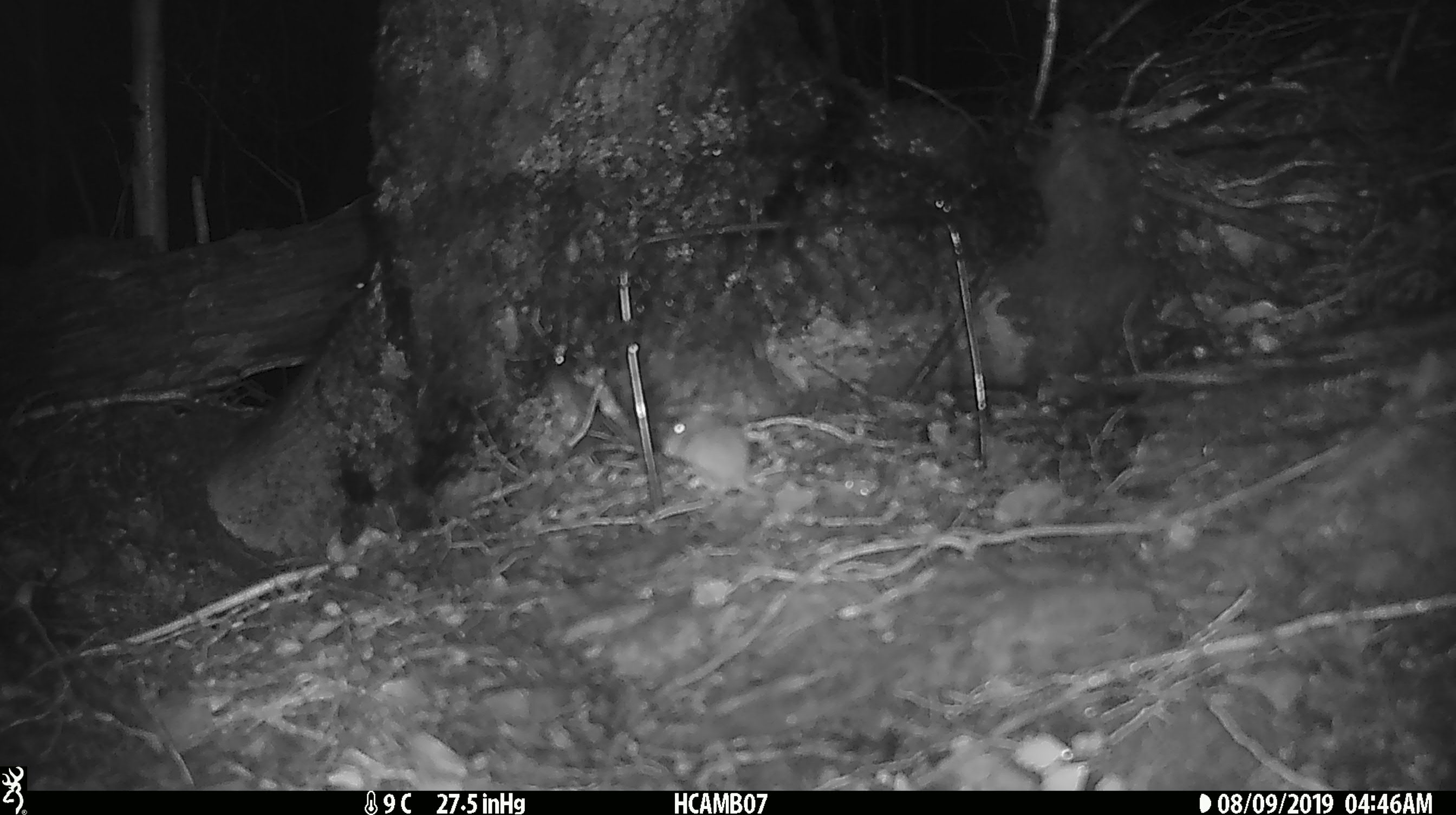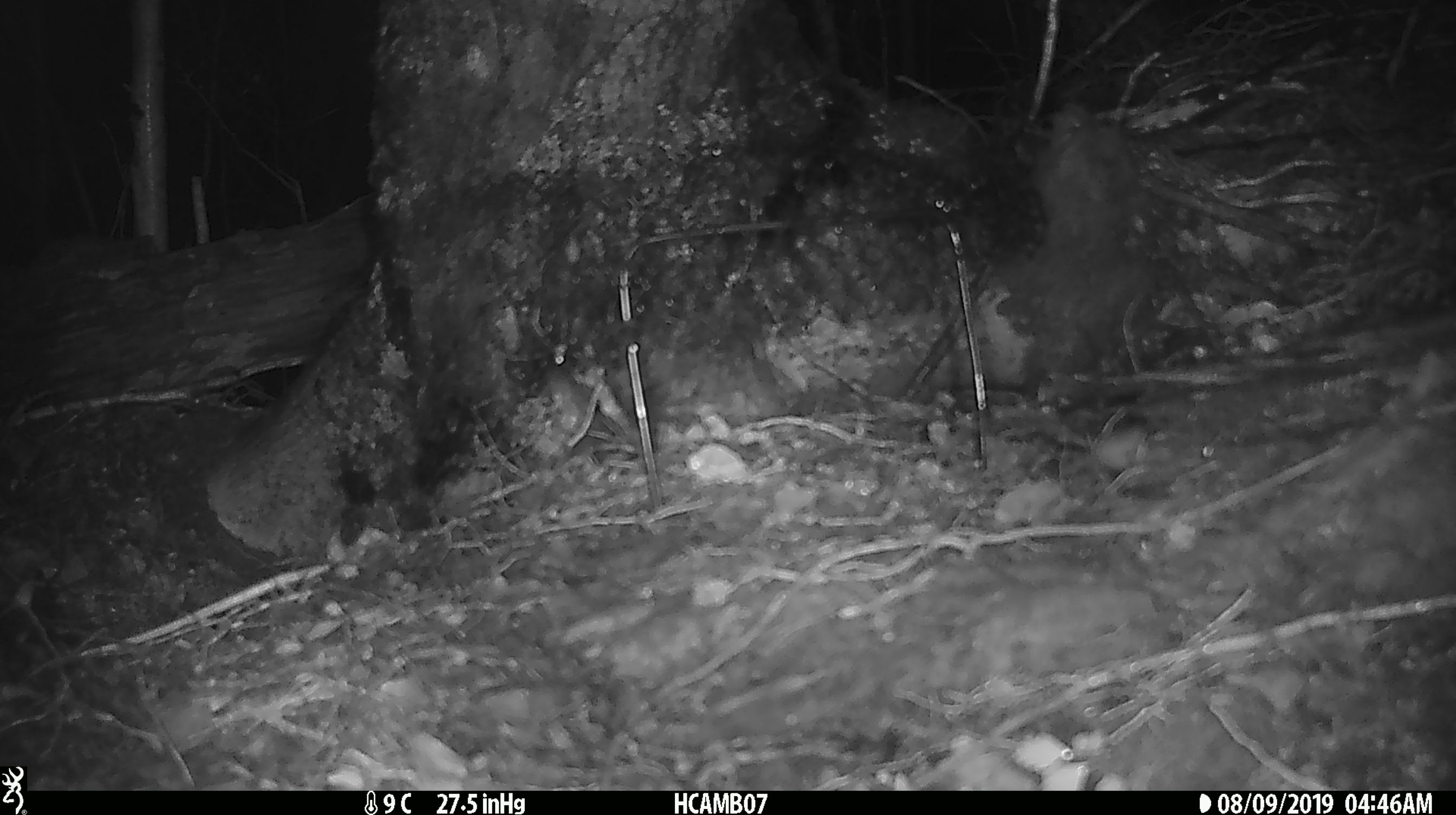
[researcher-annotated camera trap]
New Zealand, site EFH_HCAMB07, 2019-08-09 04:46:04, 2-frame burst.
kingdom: Animalia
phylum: Chordata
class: Mammalia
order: Rodentia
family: Muridae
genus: Mus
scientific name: Mus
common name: mouse